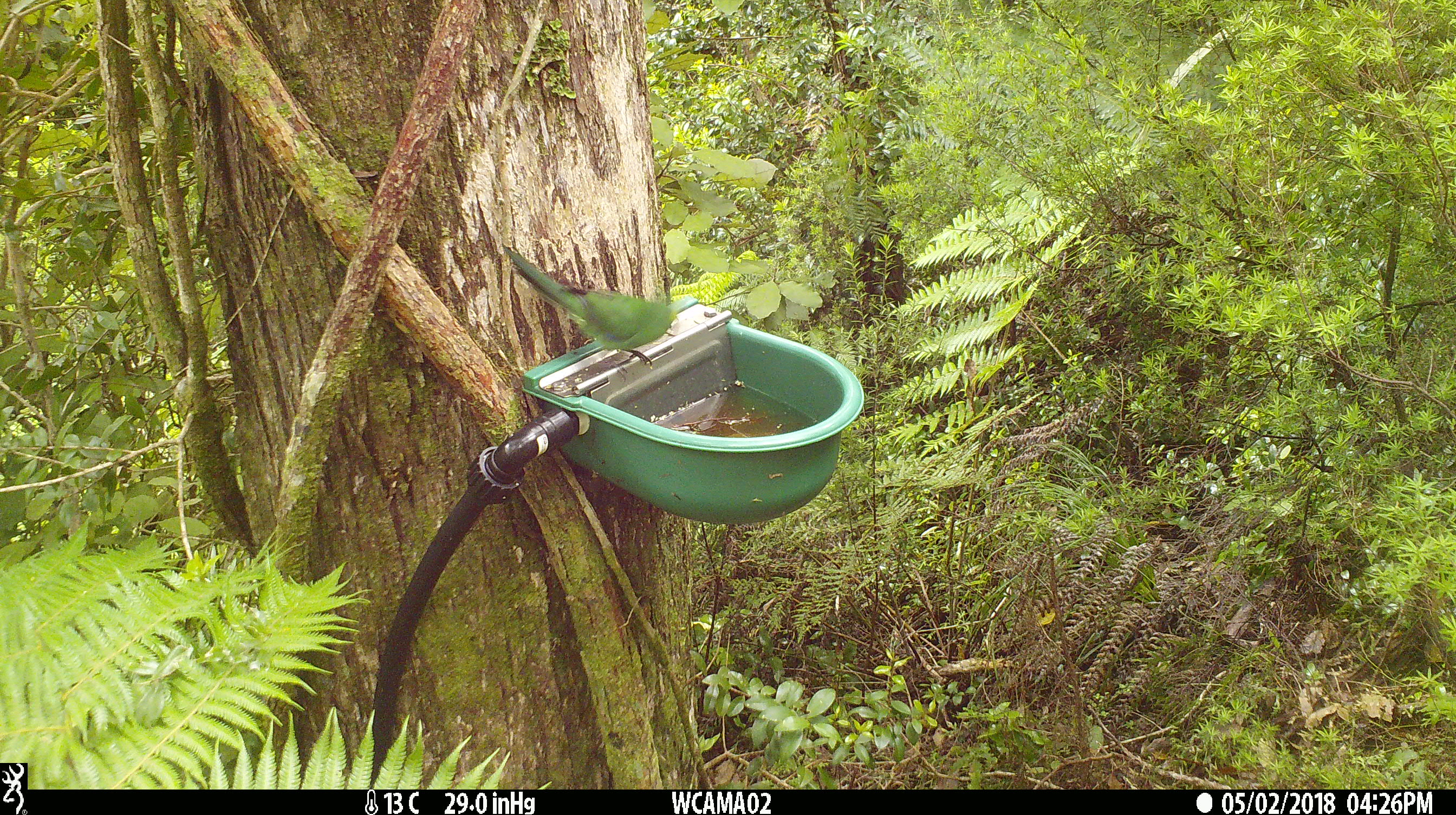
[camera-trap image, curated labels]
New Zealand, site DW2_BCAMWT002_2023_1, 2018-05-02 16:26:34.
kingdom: Animalia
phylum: Chordata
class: Aves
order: Psittaciformes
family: Psittaculidae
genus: Cyanoramphus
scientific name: Cyanoramphus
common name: parakeet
Parakeet (Cyanoramphus).